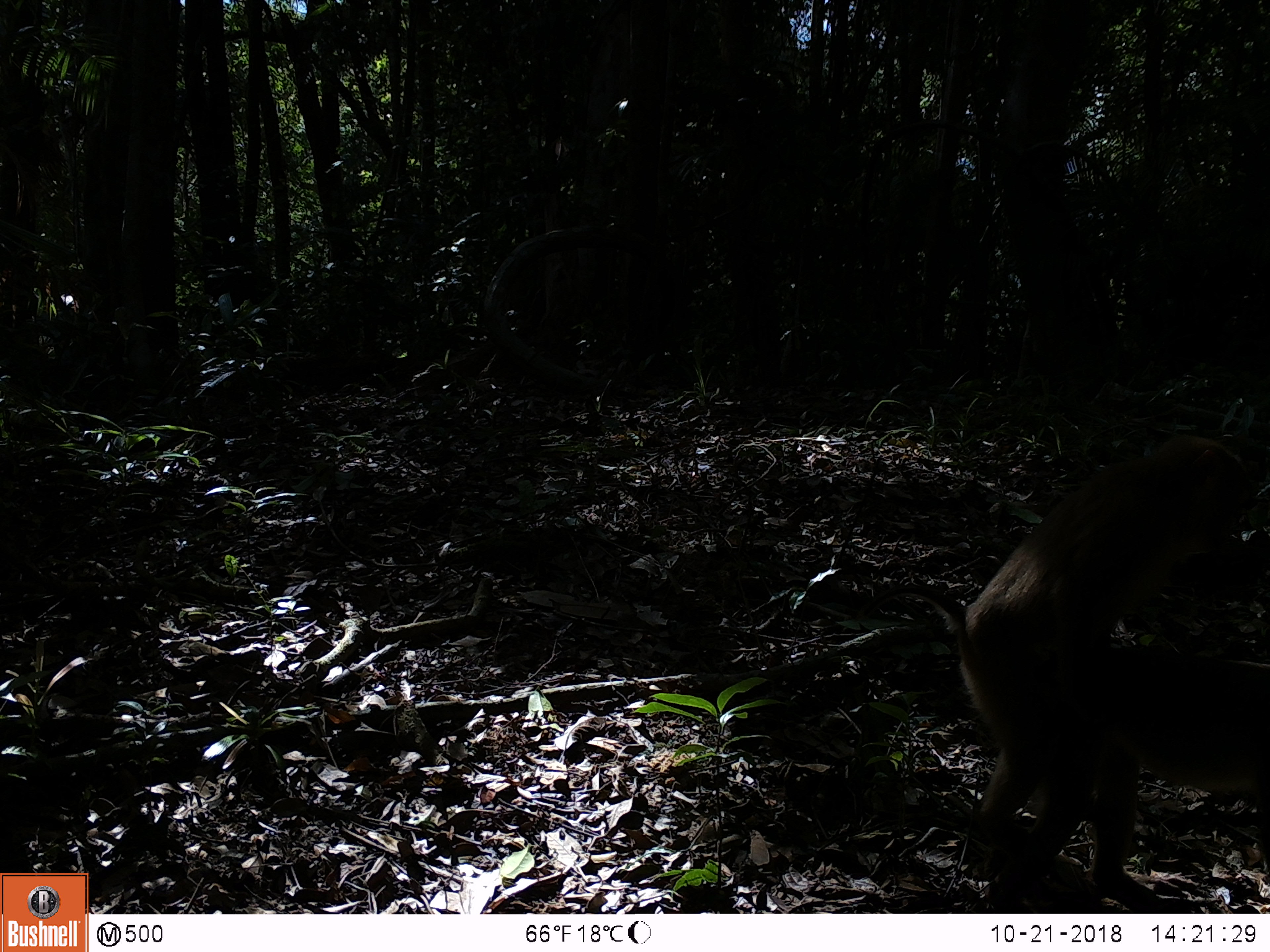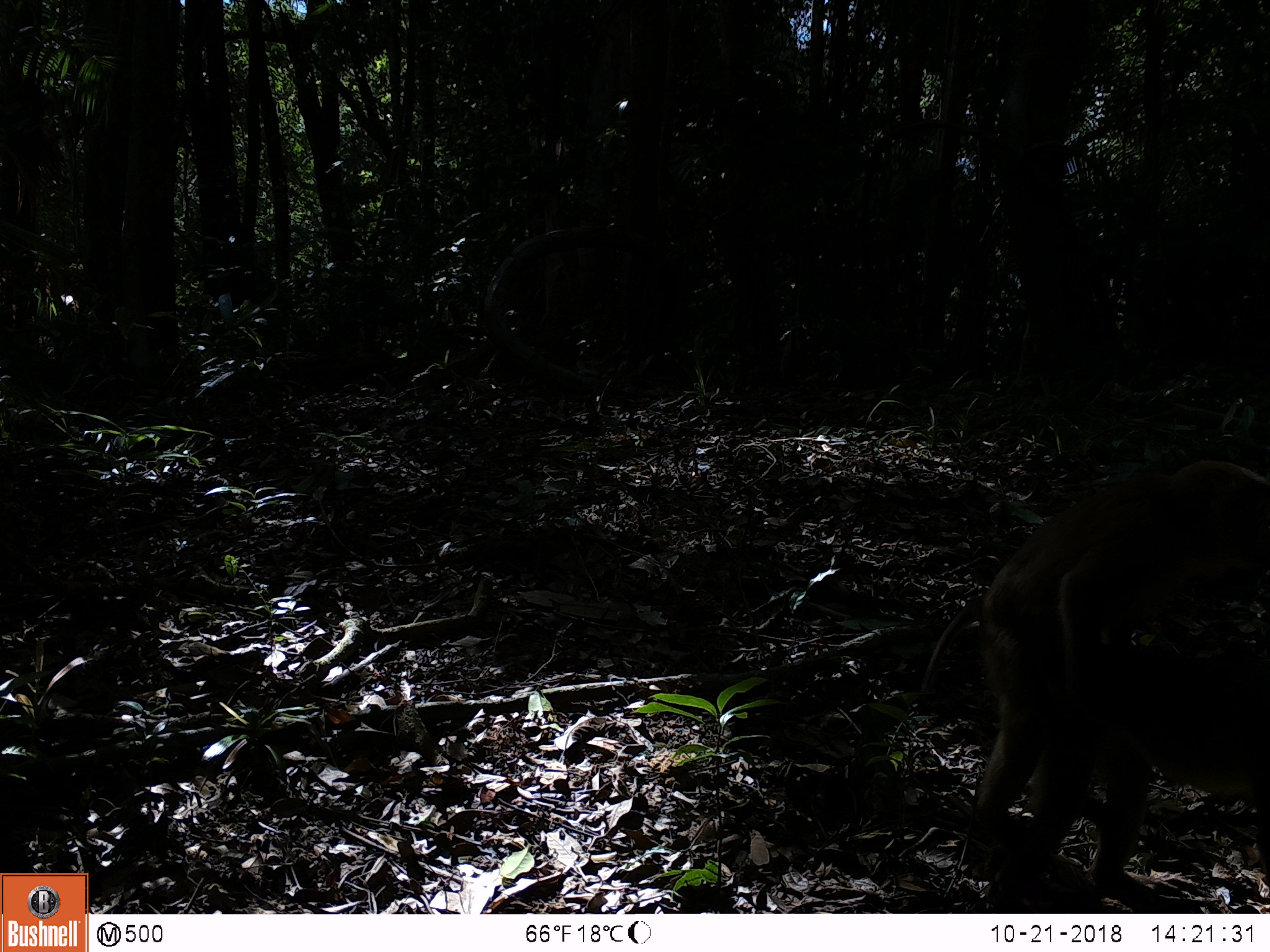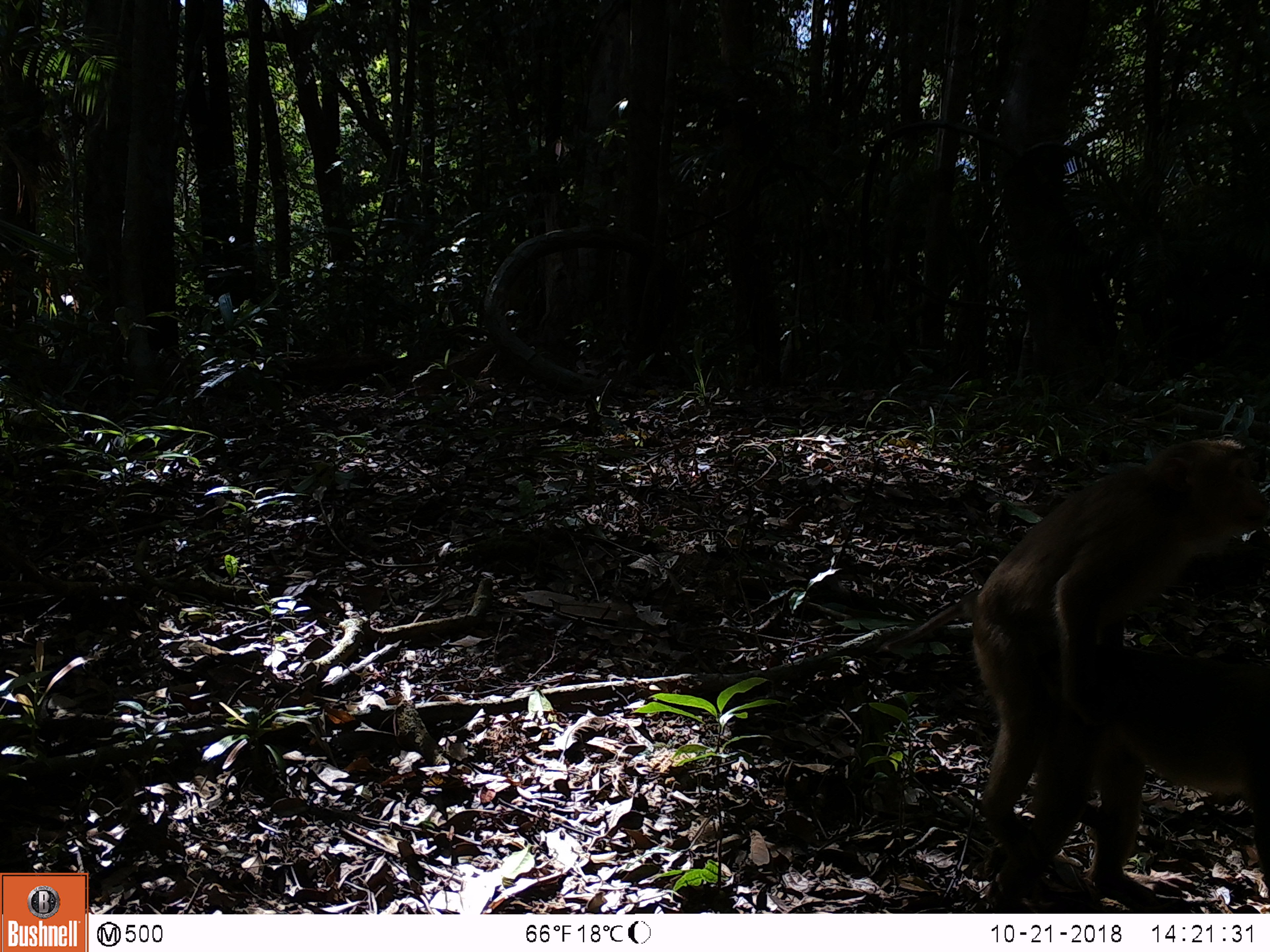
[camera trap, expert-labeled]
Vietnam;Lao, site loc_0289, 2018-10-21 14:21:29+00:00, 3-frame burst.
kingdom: Animalia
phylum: Chordata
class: Mammalia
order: Primates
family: Cercopithecidae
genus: Macaca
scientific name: Macaca nemestrina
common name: pig-tailed macaque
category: pig tailed macaque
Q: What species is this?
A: Pig tailed macaque (pig-tailed macaque) (Macaca nemestrina).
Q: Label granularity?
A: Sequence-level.